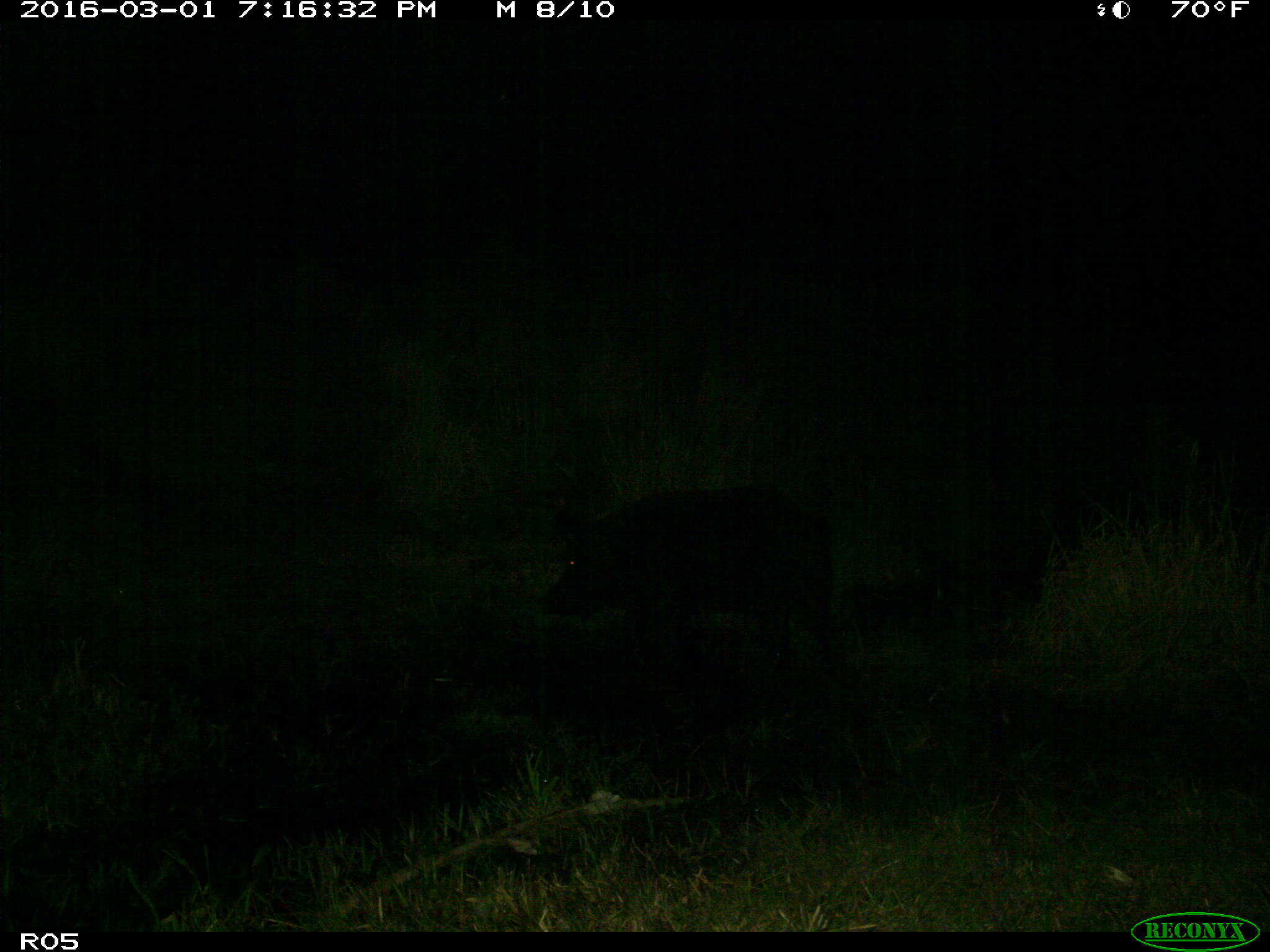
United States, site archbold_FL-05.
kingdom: Animalia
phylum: Chordata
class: Mammalia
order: Artiodactyla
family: Suidae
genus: Sus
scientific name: Sus scrofa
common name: wild boar